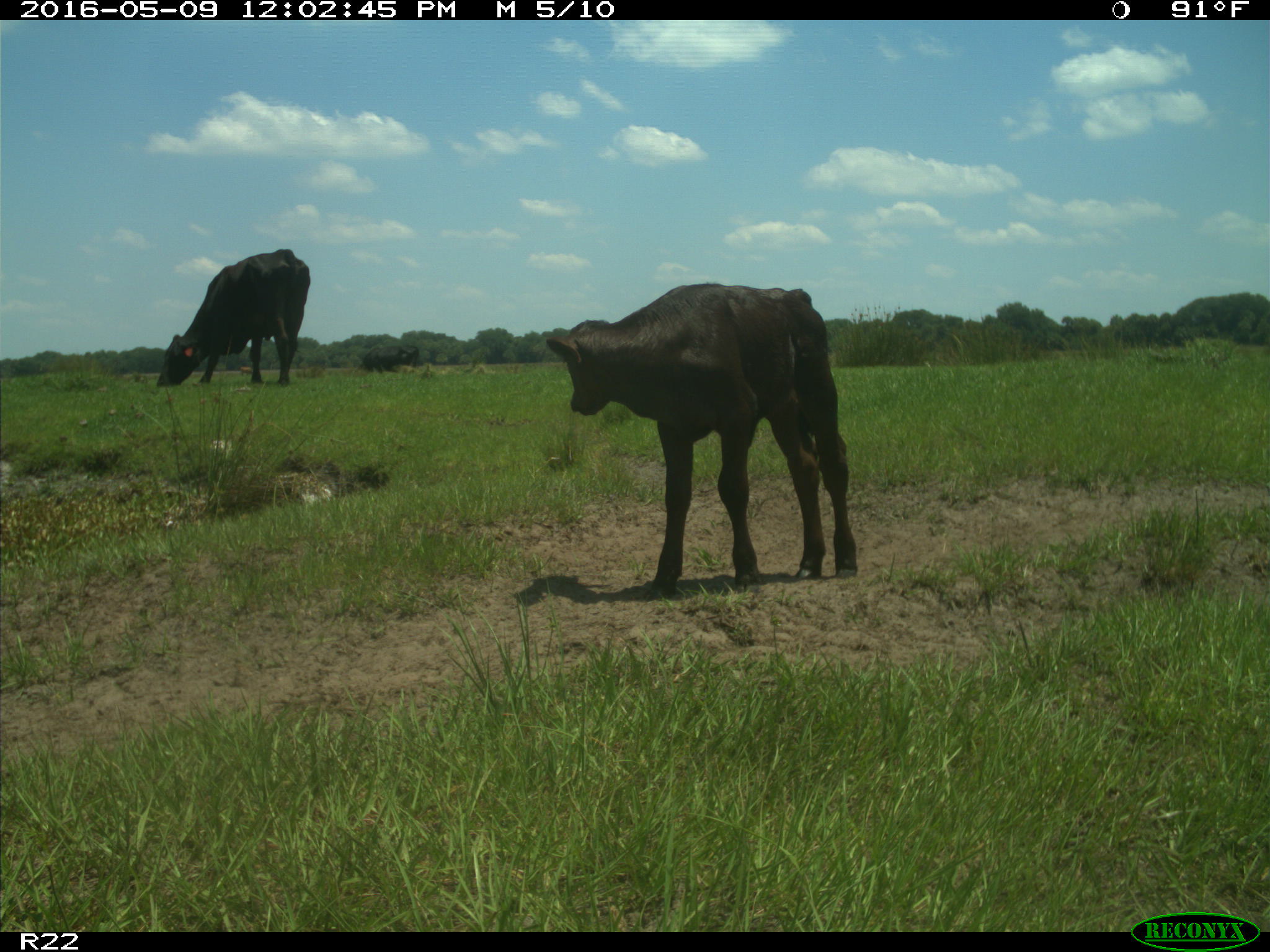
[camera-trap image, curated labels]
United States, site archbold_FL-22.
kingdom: Animalia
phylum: Chordata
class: Mammalia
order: Artiodactyla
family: Bovidae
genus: Bos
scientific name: Bos taurus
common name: domestic cow